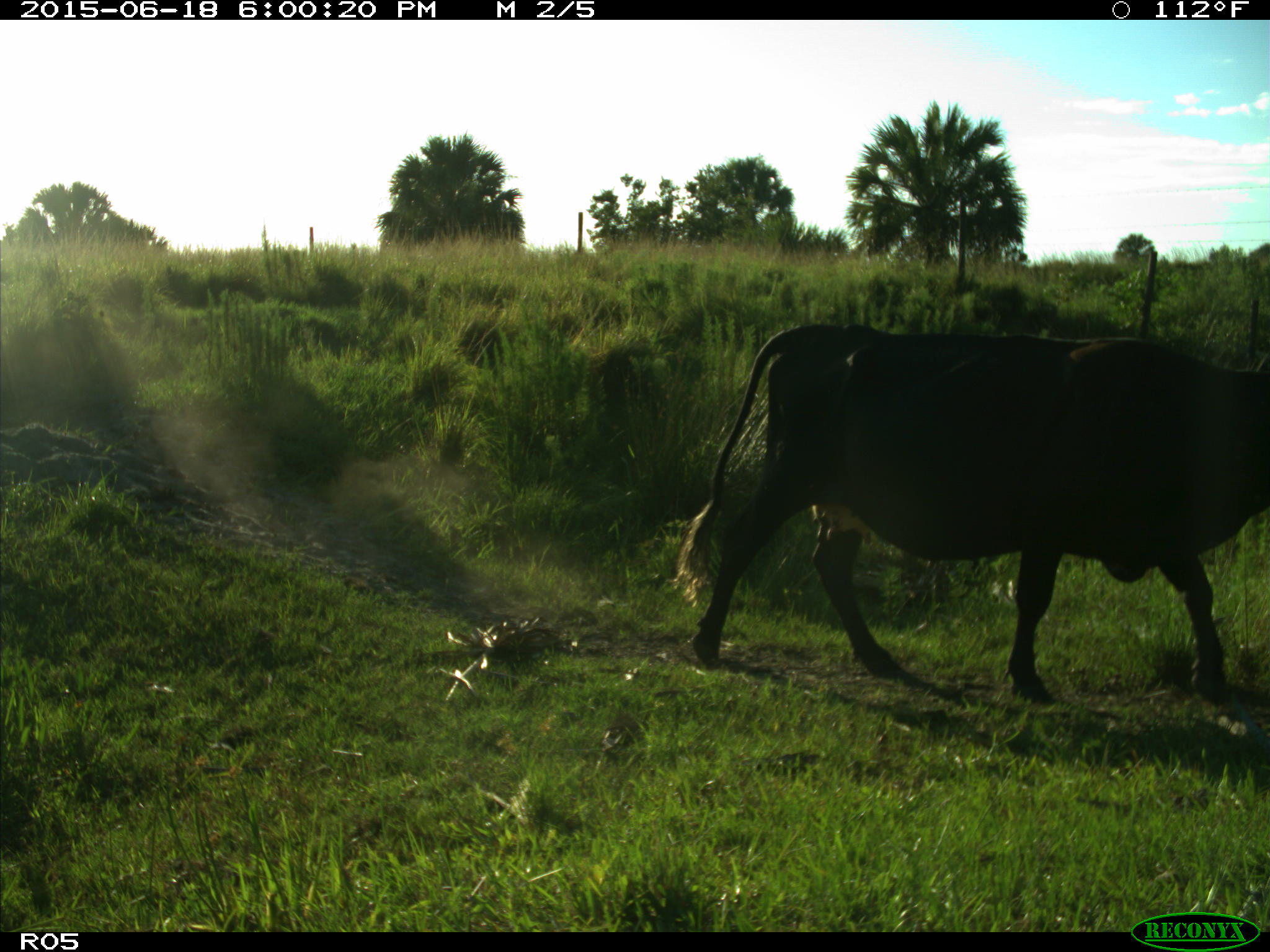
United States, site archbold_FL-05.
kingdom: Animalia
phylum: Chordata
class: Mammalia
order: Artiodactyla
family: Bovidae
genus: Bos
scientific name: Bos taurus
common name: domestic cow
Bos taurus (domestic cow).